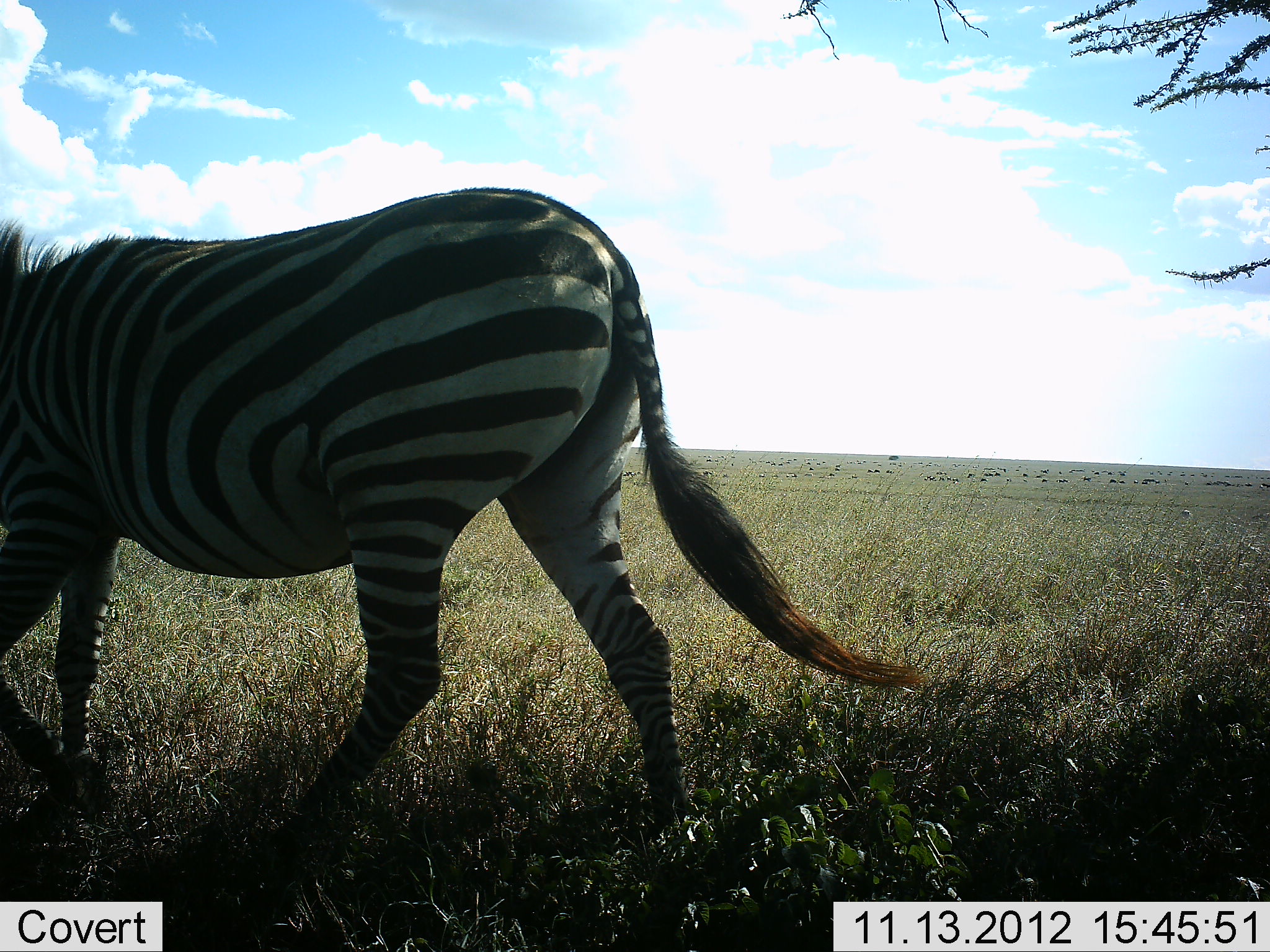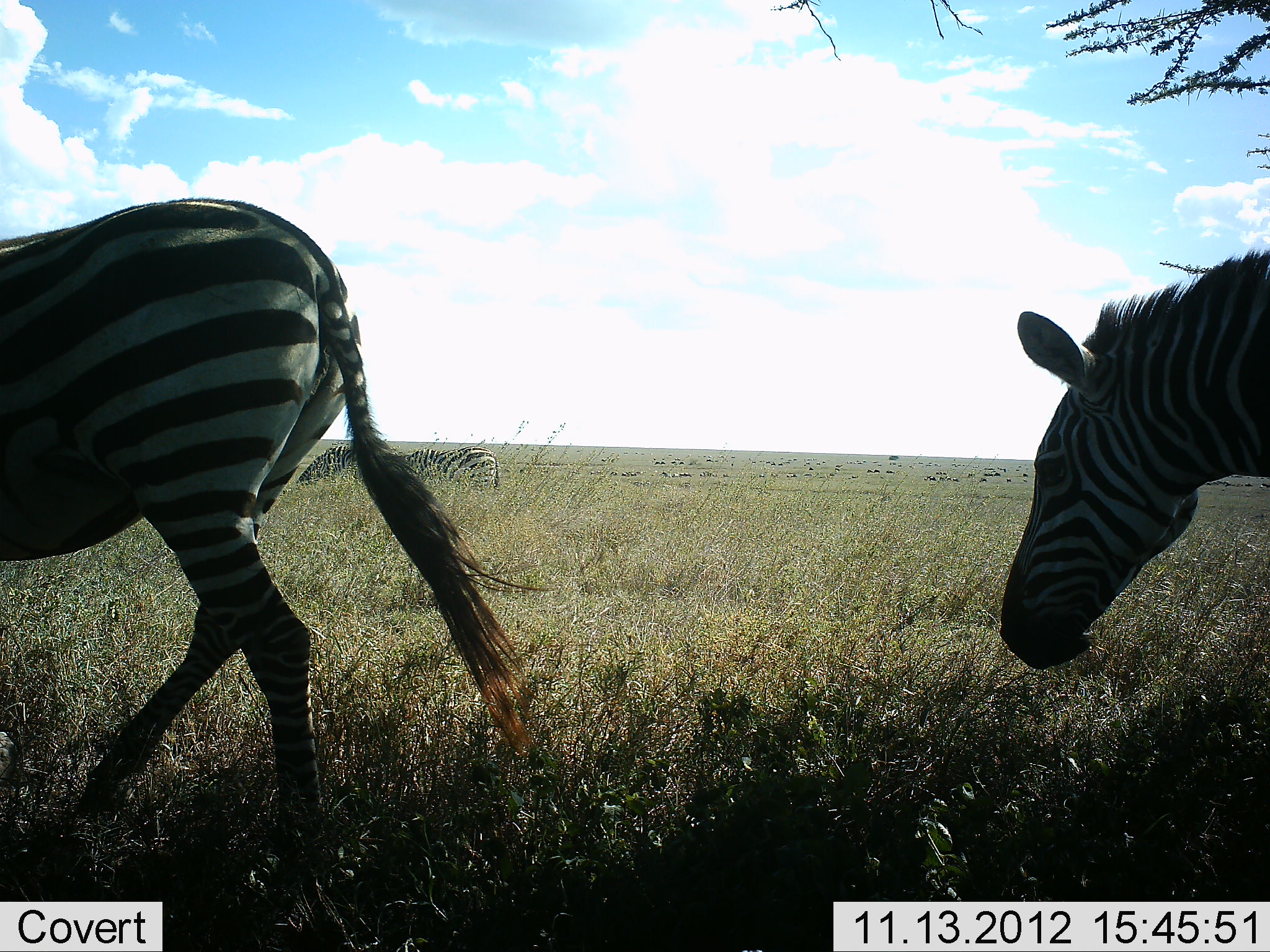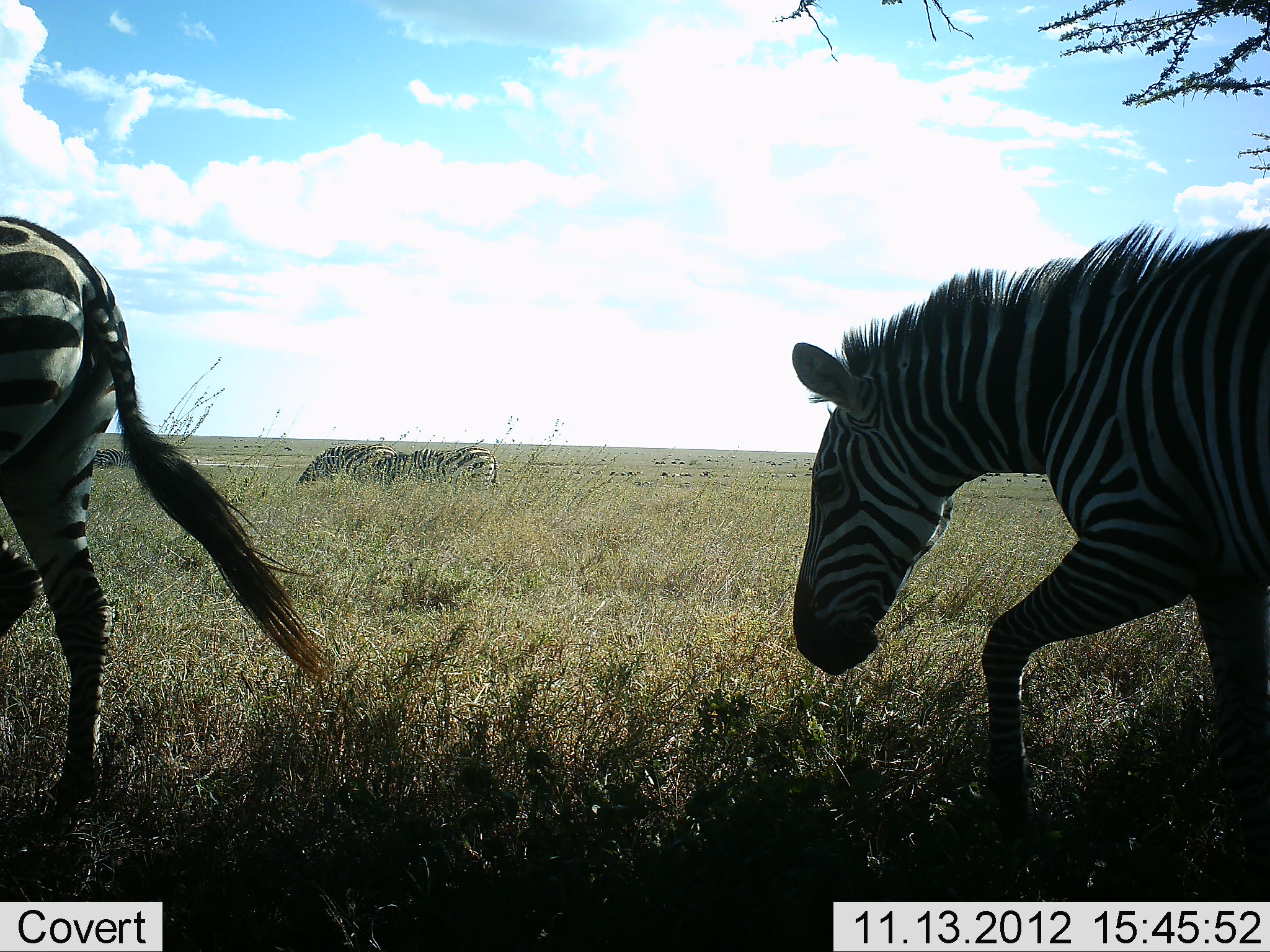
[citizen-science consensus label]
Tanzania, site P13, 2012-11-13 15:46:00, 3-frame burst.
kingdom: Animalia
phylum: Chordata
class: Mammalia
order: Perissodactyla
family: Equidae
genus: Equus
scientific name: Equus quagga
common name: plains zebra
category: zebra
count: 1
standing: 10%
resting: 0%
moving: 100%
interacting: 0%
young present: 0%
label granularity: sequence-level